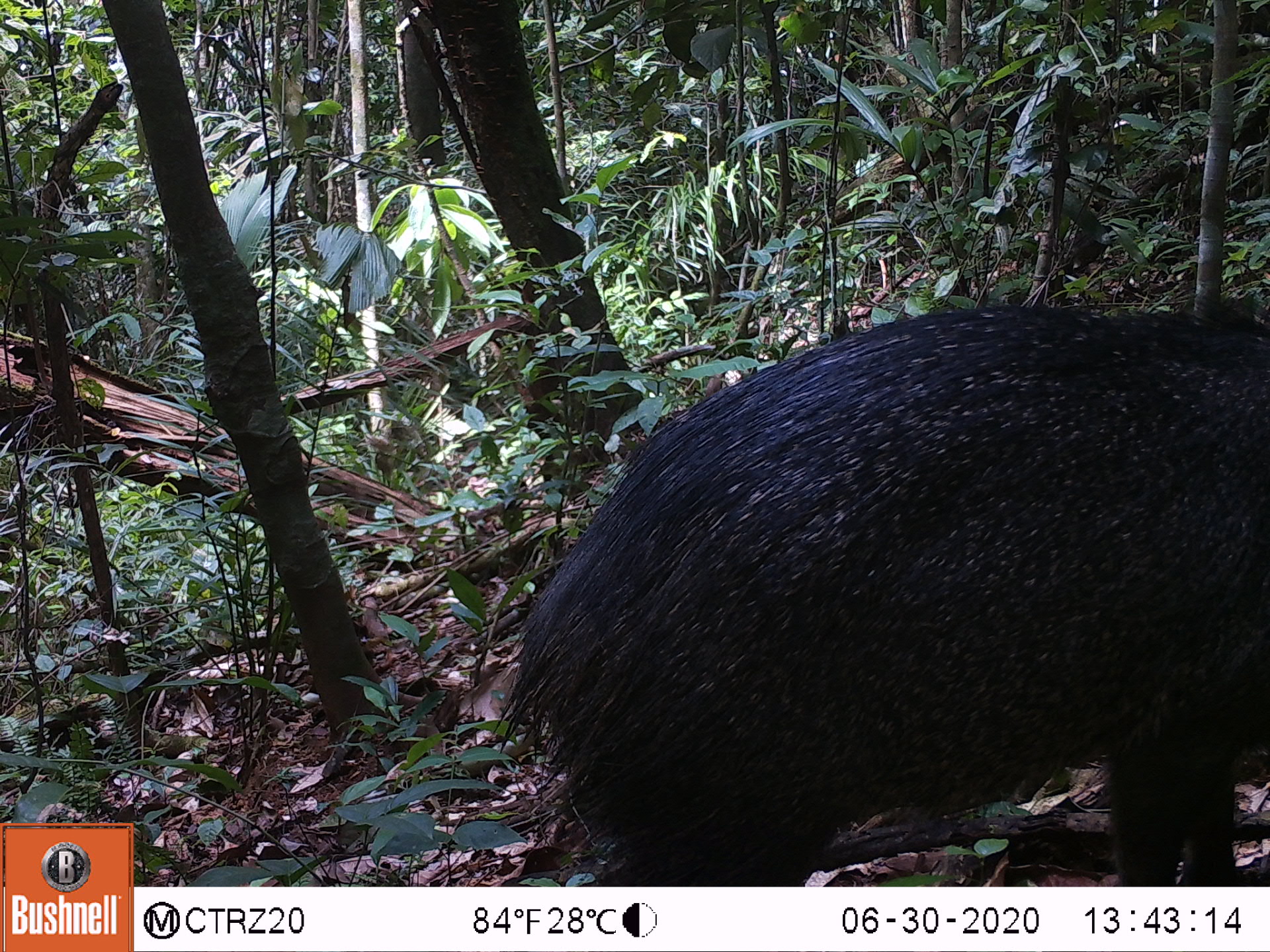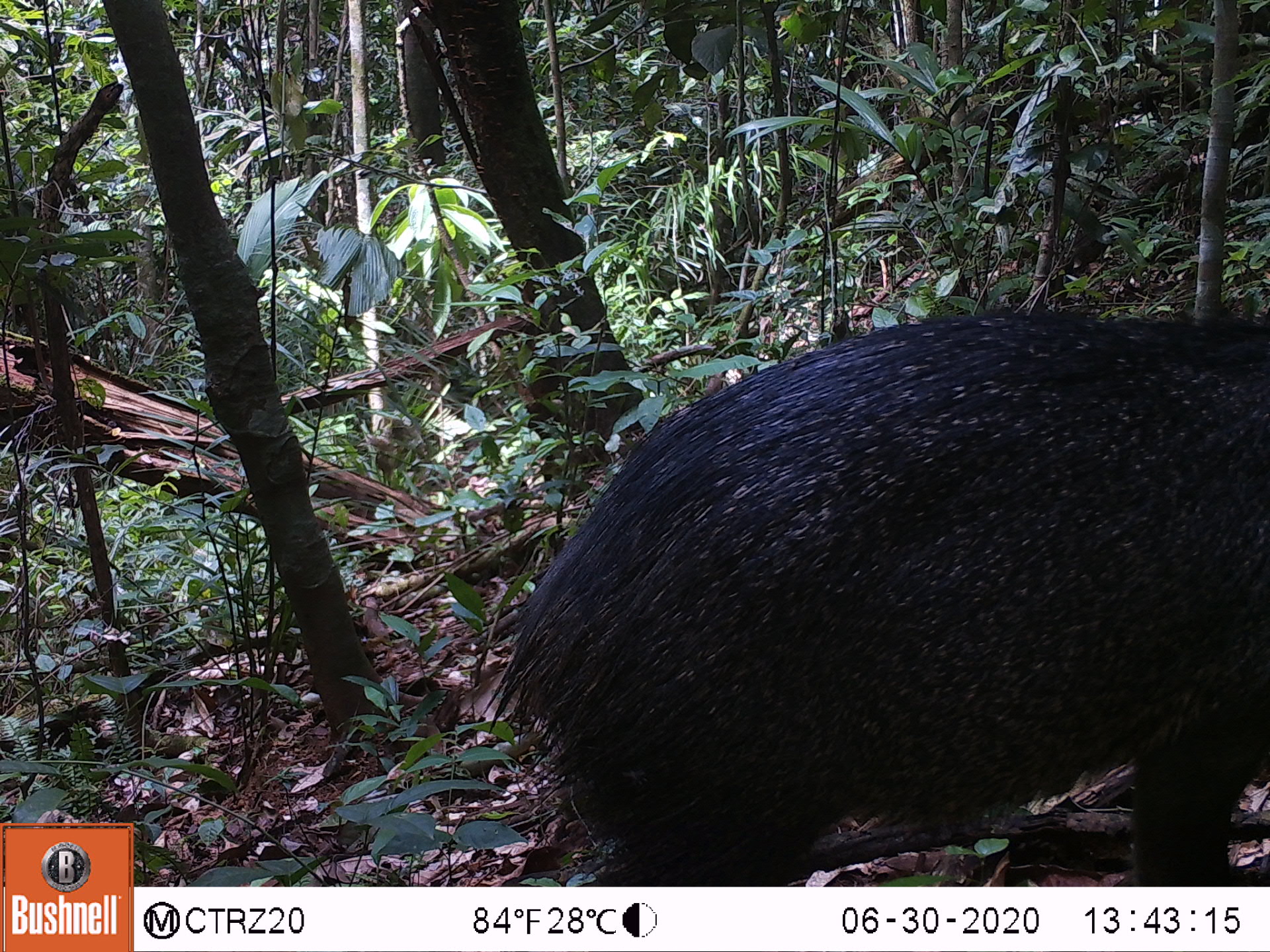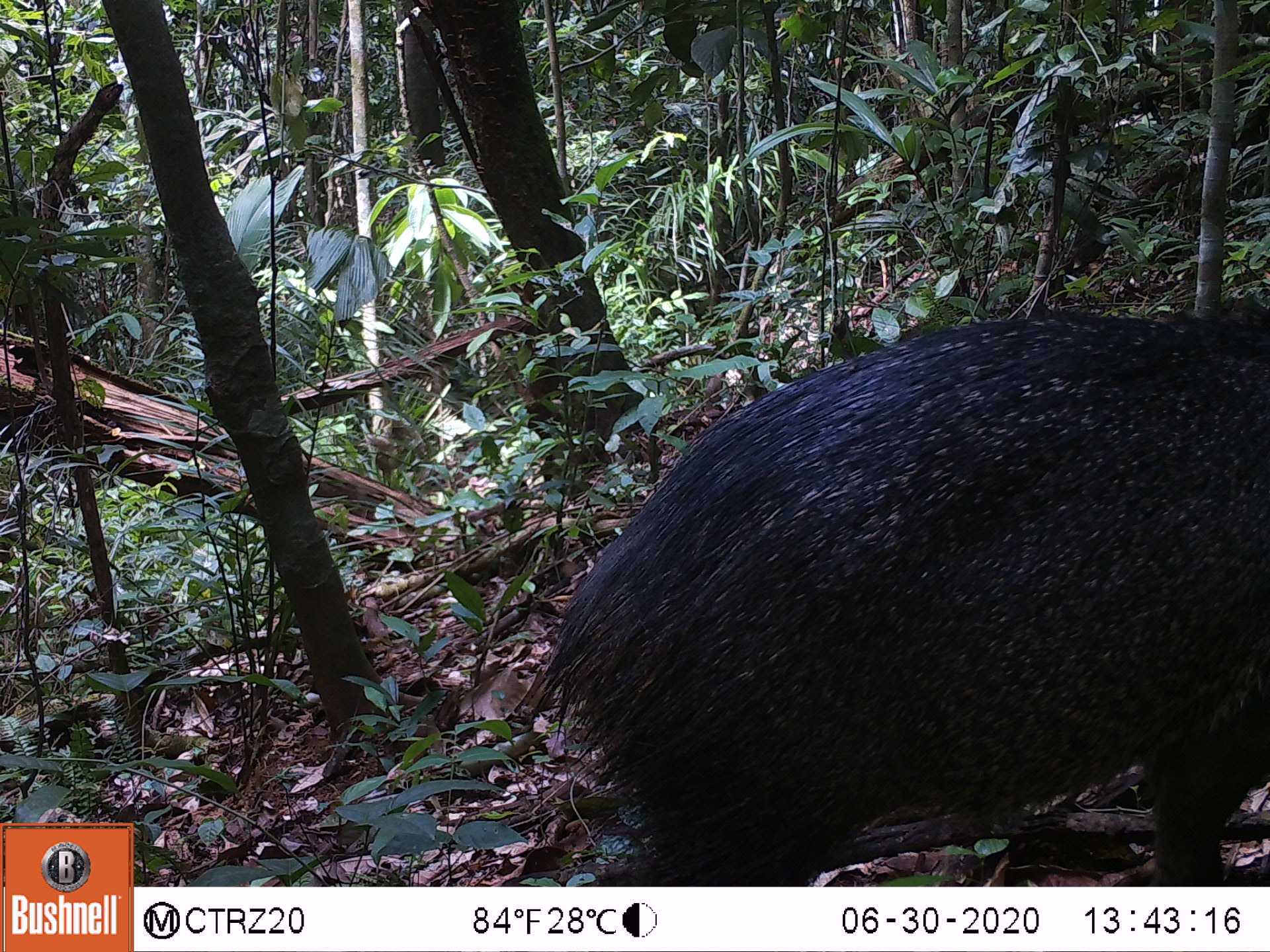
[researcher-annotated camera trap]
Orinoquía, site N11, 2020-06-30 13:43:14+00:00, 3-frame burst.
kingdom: Animalia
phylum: Chordata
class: Mammalia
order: Artiodactyla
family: Tayassuidae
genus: Pecari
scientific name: Pecari tajacu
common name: collared peccary